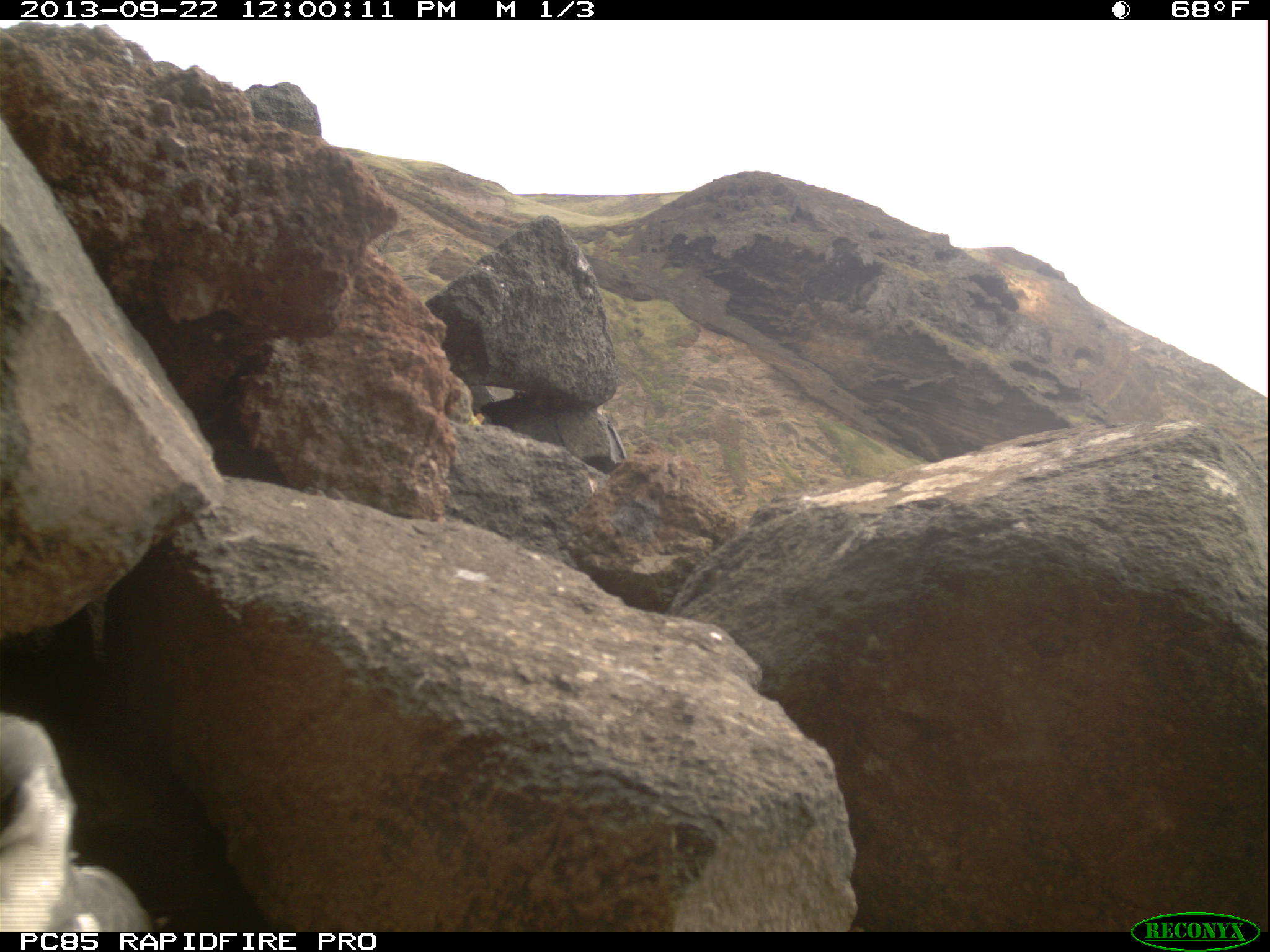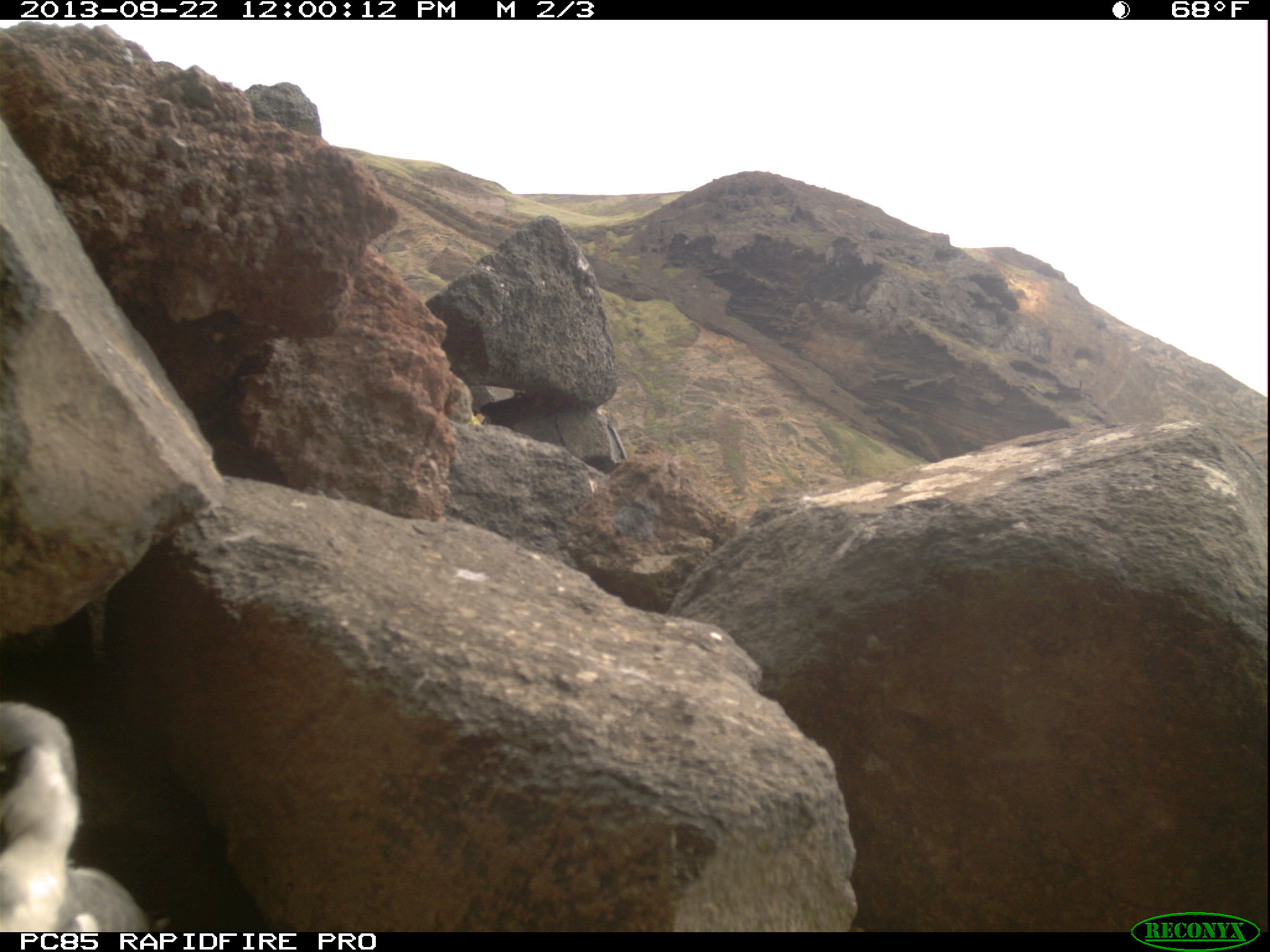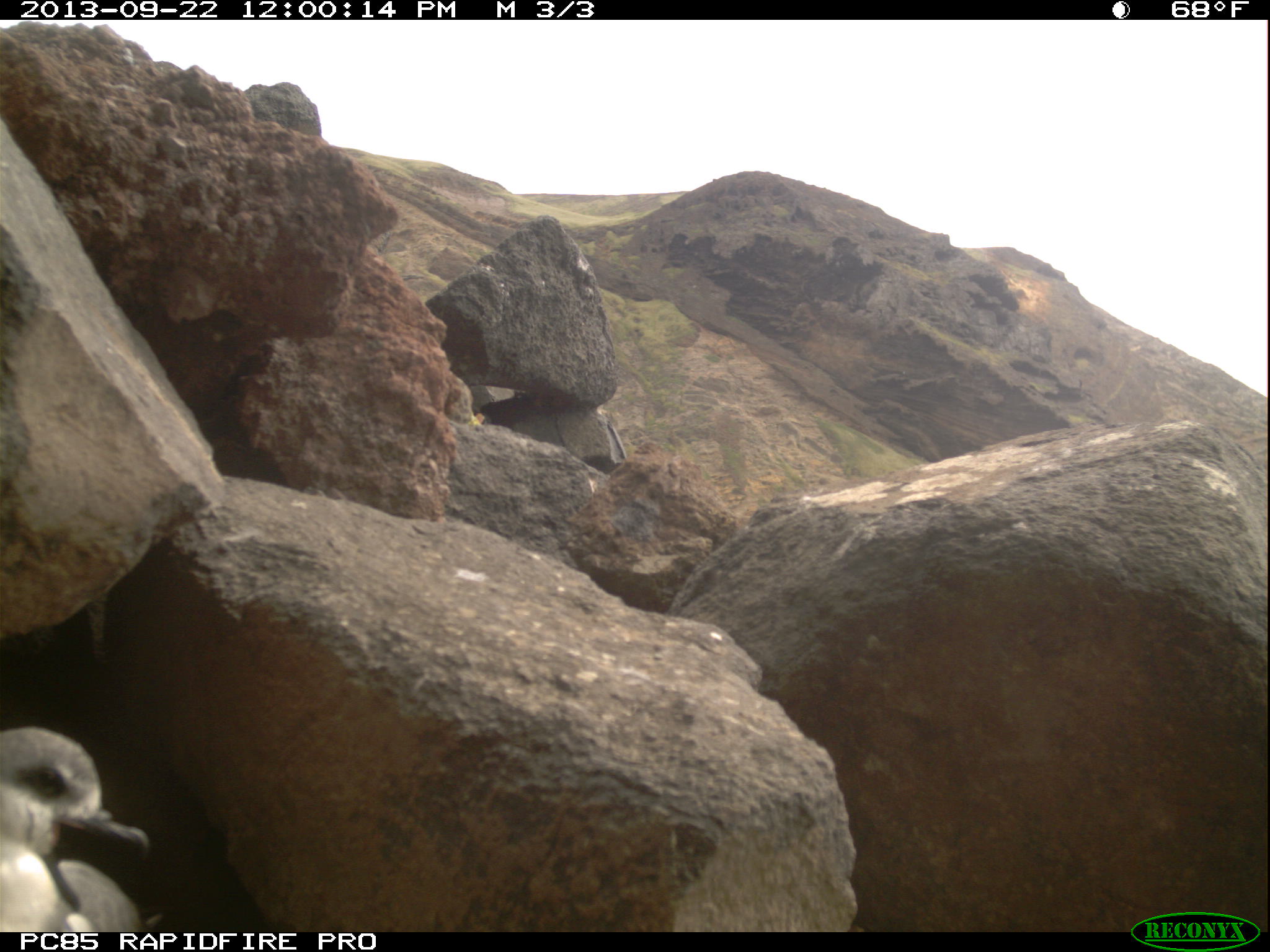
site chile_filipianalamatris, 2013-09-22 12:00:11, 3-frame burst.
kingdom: Animalia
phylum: Chordata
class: Aves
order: Procellariiformes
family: Procellariidae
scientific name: Procellariidae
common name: petrel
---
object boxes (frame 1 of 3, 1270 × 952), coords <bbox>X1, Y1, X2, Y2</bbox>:
petrel: <bbox>0, 702, 152, 932</bbox>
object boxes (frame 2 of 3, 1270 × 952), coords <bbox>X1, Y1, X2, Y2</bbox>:
petrel: <bbox>0, 693, 153, 932</bbox>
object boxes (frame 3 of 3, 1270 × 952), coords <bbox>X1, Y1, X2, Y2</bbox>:
petrel: <bbox>0, 721, 153, 934</bbox>